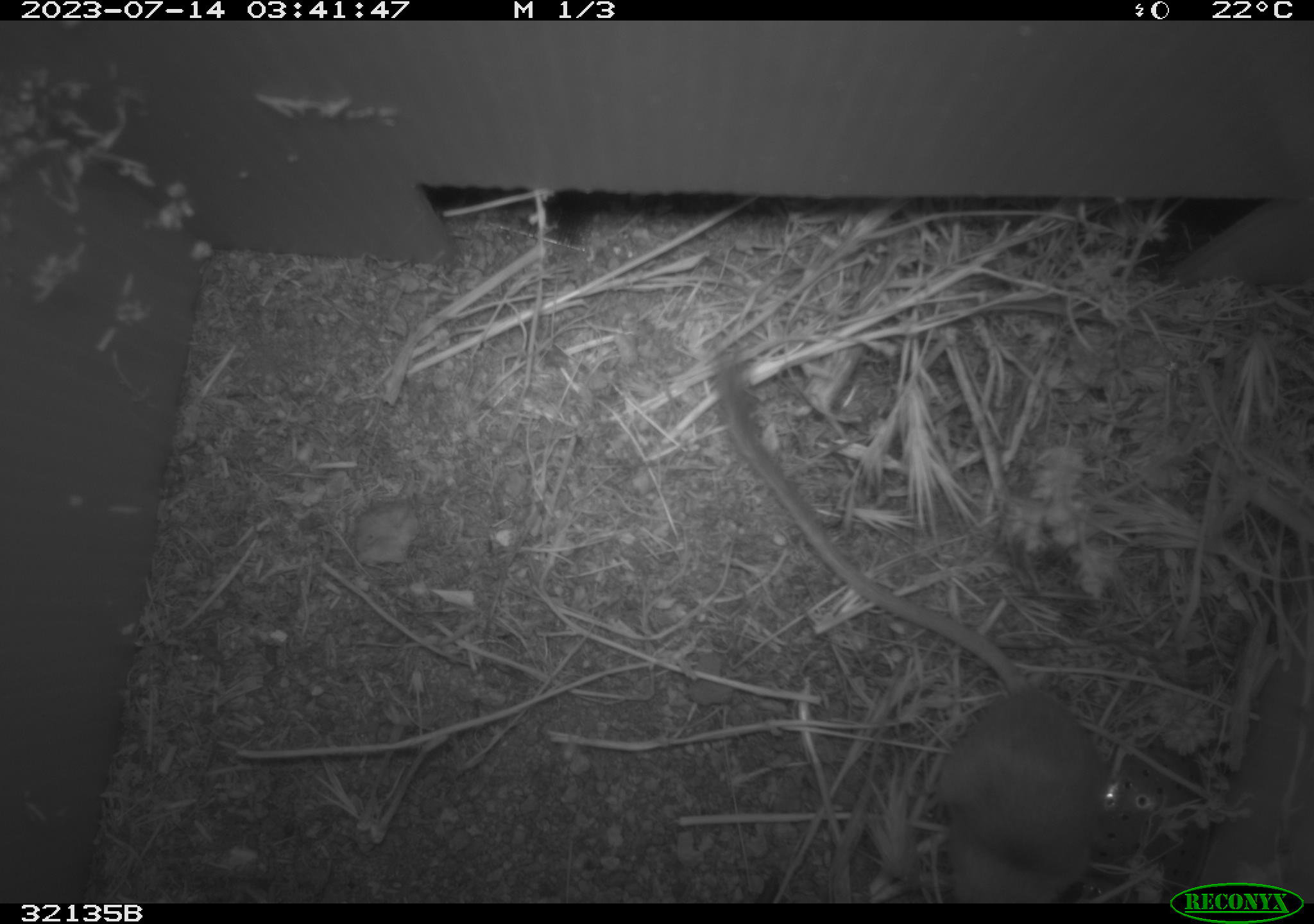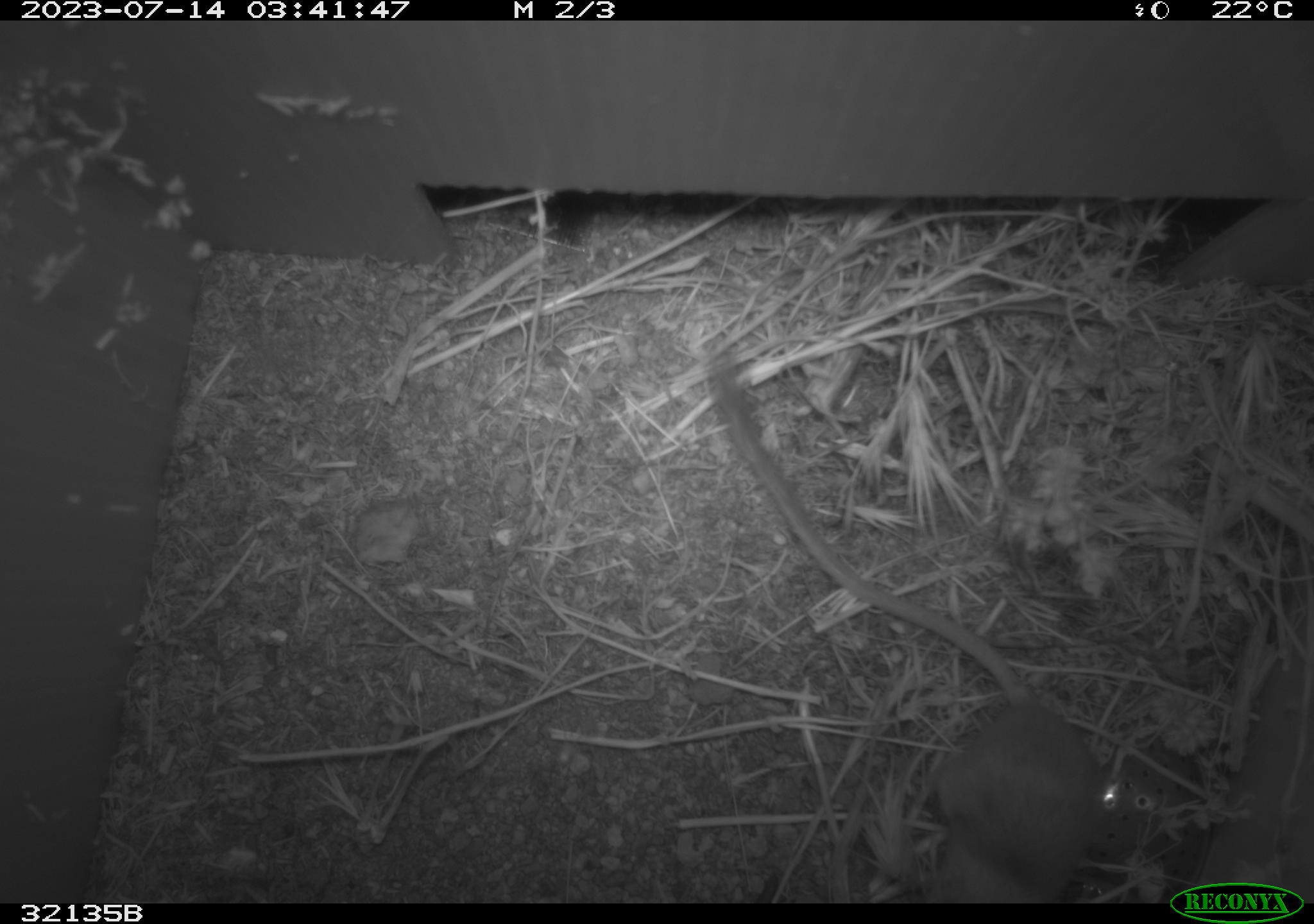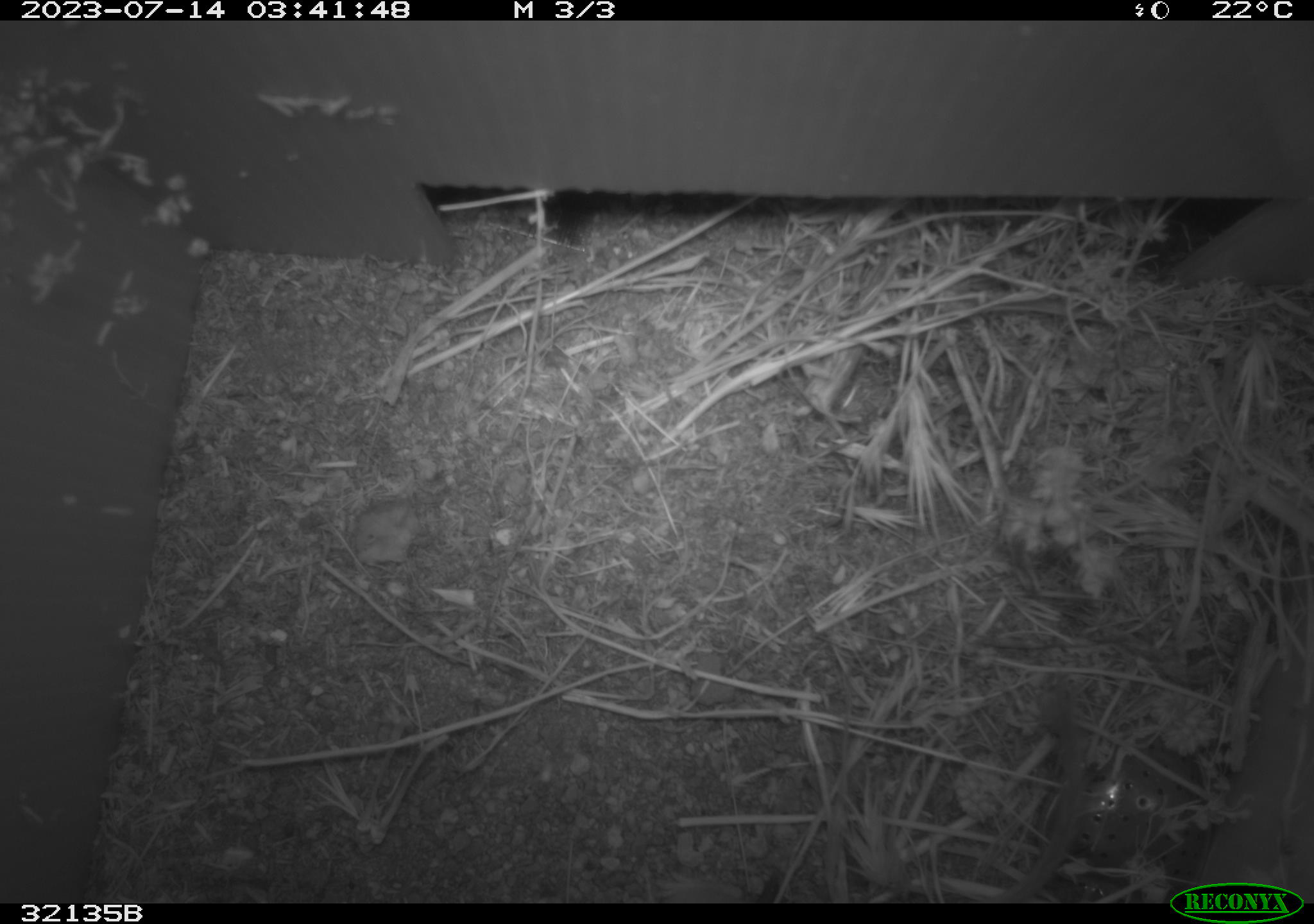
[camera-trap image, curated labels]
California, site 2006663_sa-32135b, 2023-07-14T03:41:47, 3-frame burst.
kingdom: Animalia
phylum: Chordata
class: Mammalia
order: Rodentia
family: Heteromyidae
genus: Dipodomys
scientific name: Dipodomys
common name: kangaroo rats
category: dipodomys species